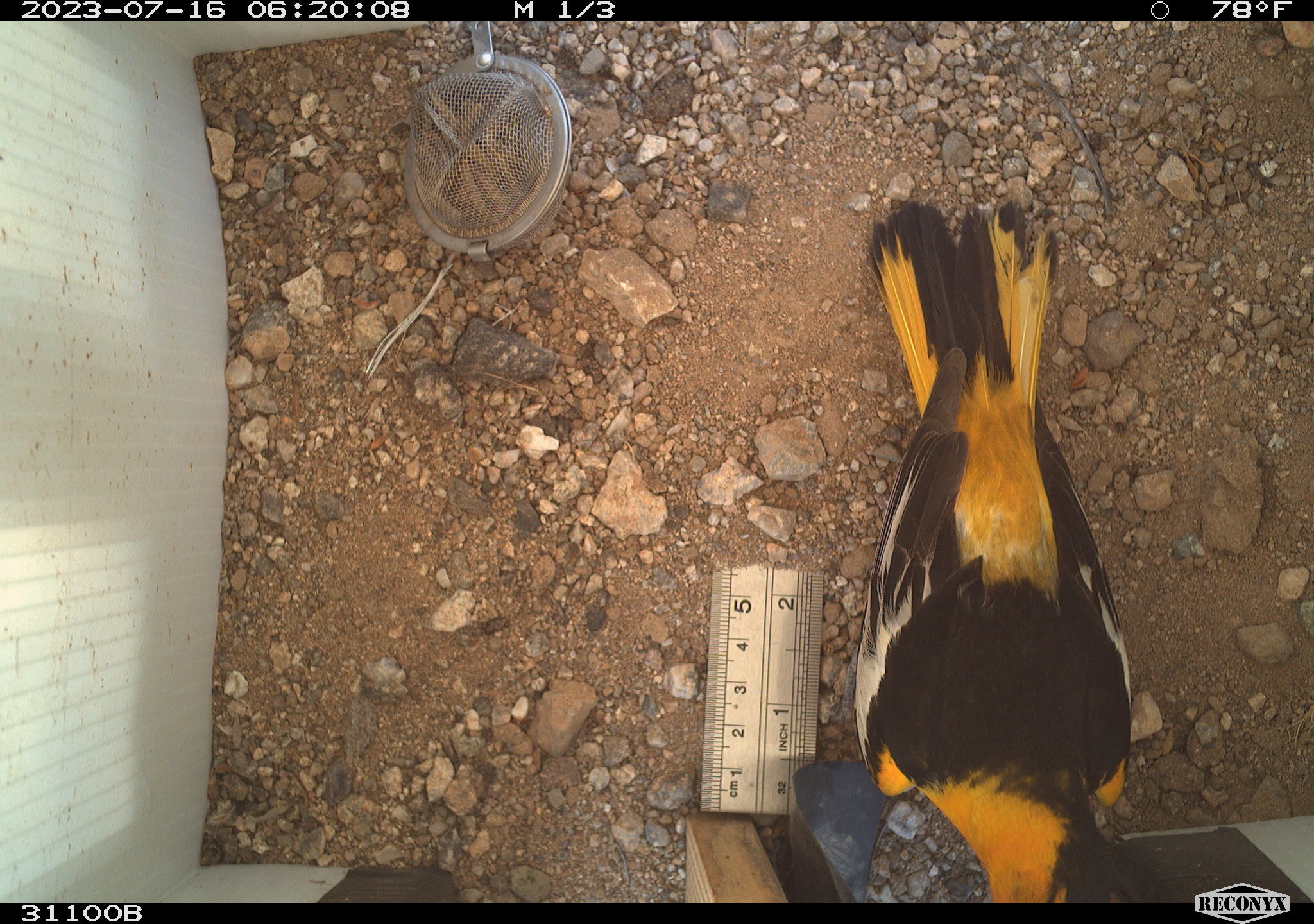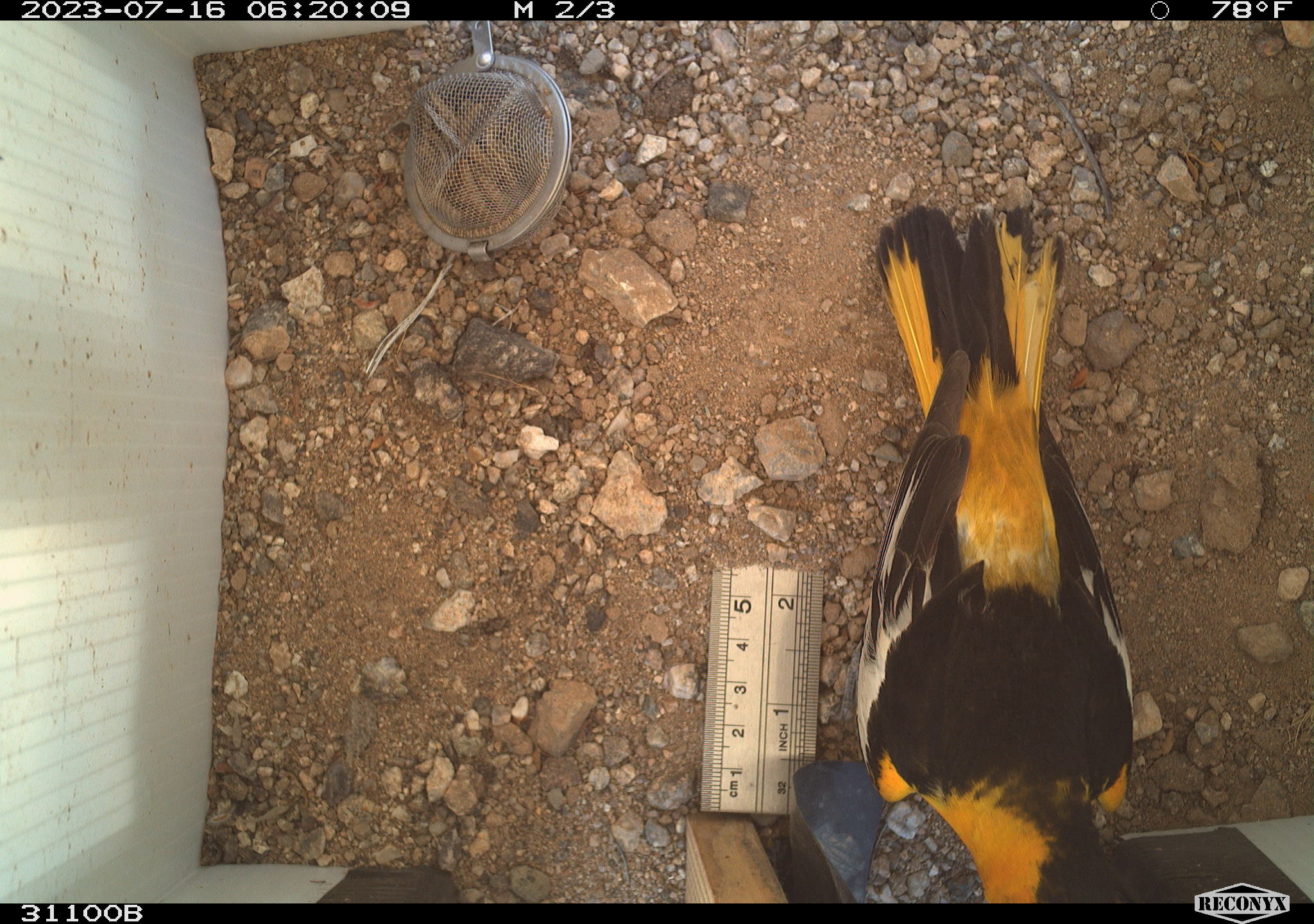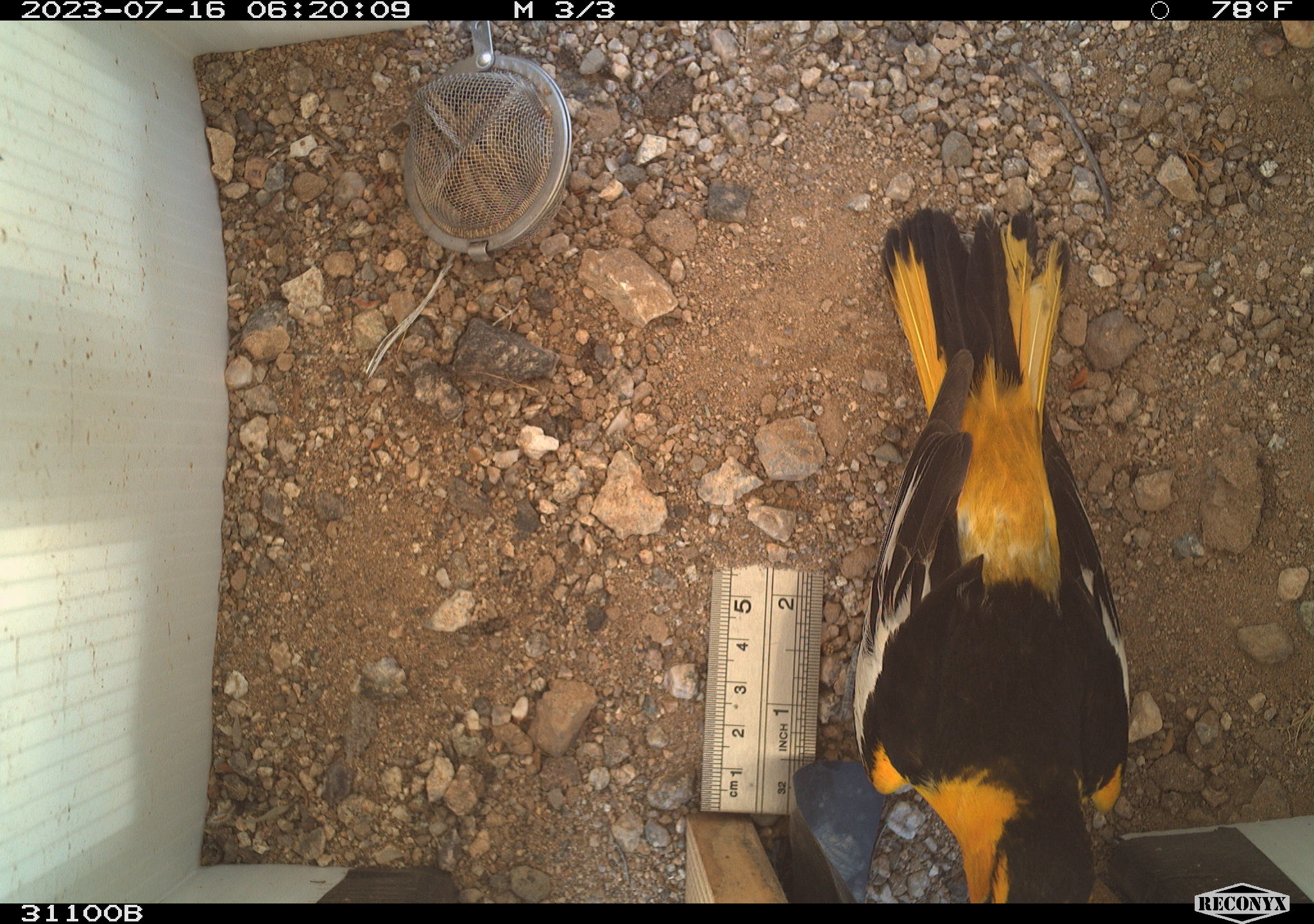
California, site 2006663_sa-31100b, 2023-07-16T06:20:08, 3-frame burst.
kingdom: Animalia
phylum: Chordata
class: Aves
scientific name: Aves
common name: bird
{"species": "bird (Aves)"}